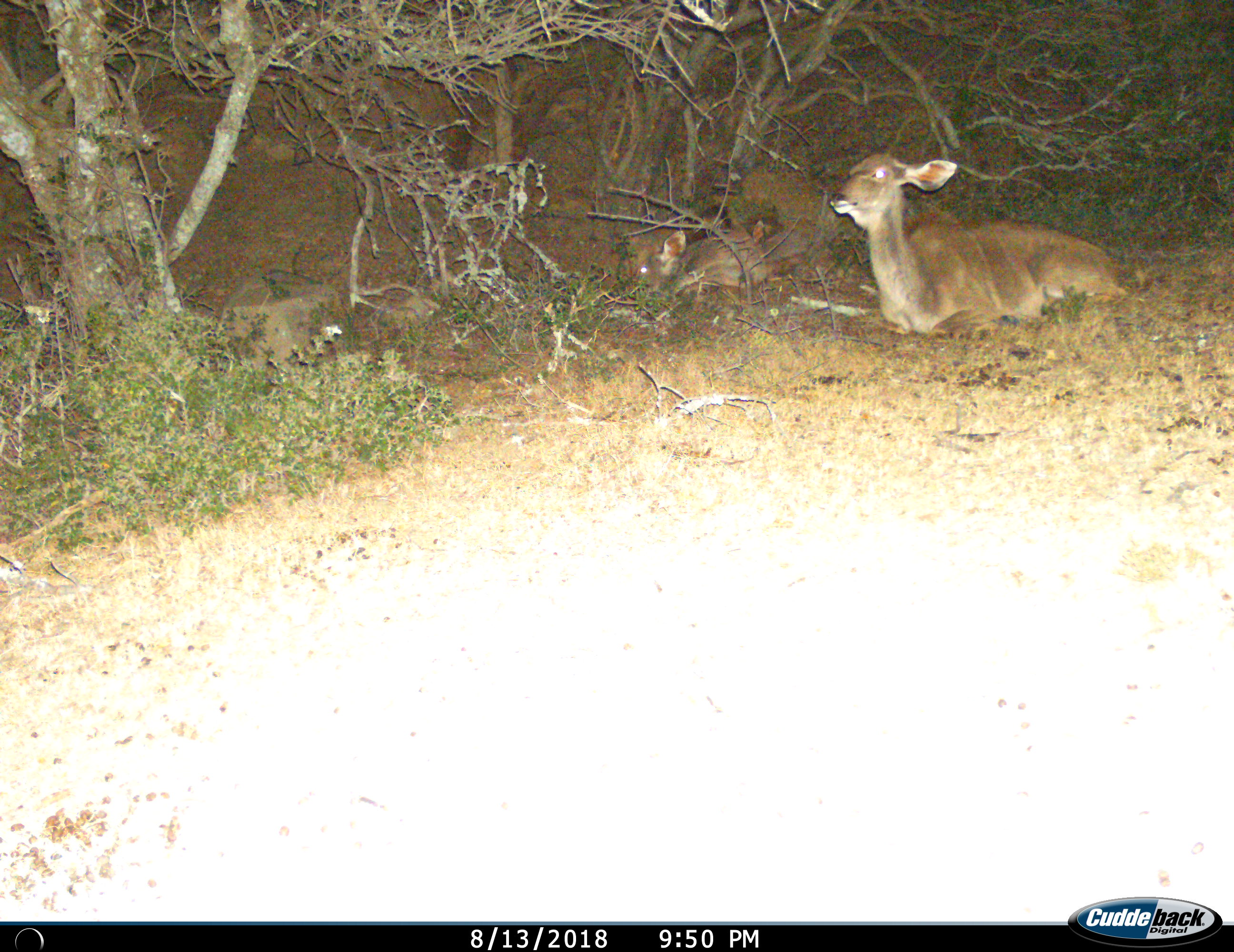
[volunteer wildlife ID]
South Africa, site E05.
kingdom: Animalia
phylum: Chordata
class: Mammalia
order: Artiodactyla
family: Bovidae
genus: Tragelaphus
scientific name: Tragelaphus strepsiceros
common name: greater kudu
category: kudu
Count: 2.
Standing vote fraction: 0%.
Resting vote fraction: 100%.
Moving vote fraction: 0%.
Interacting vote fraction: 0%.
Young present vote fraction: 50%.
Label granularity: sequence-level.